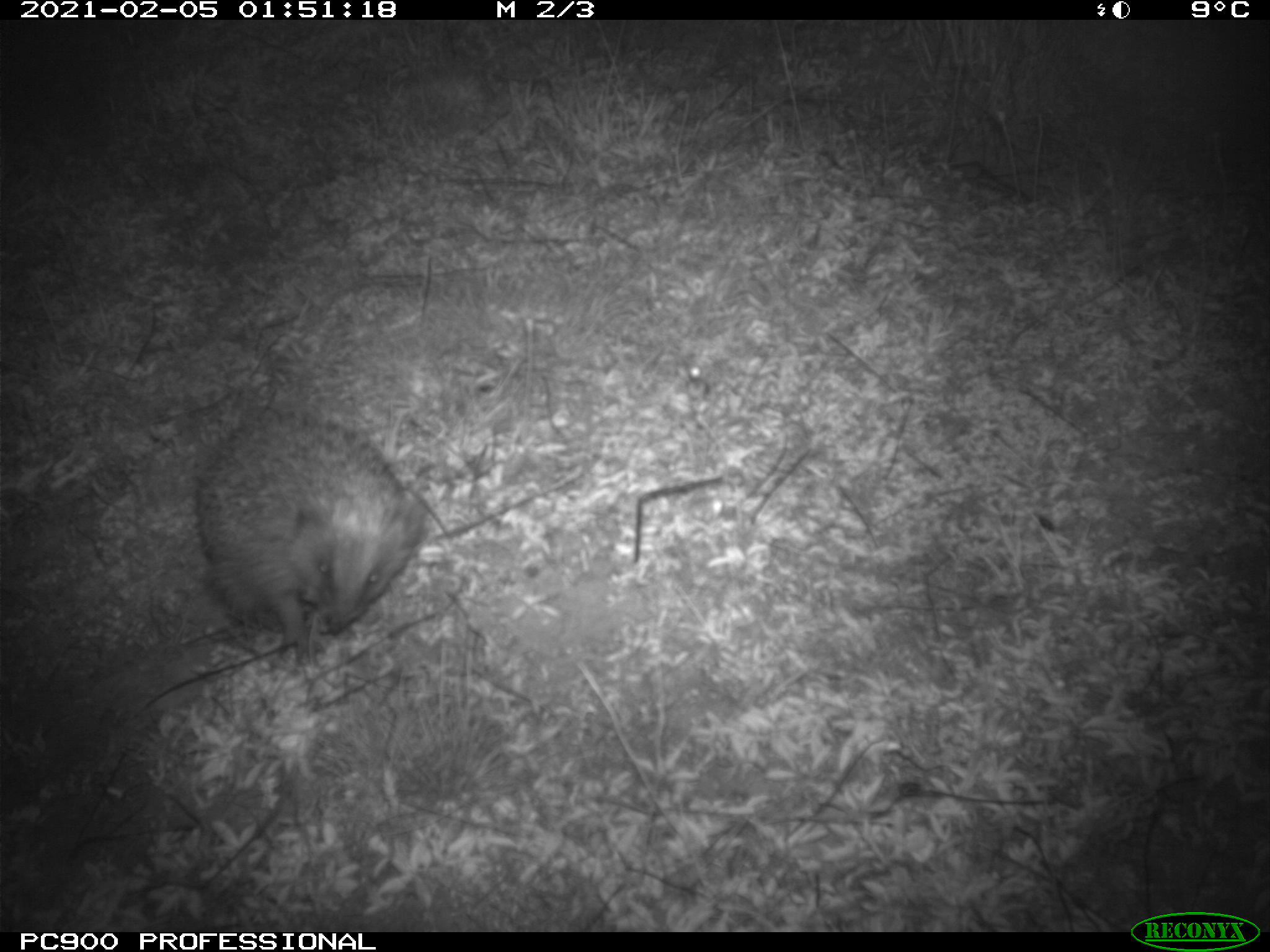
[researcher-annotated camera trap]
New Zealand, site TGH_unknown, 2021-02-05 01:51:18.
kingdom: Animalia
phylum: Chordata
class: Mammalia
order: Eulipotyphla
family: Erinaceidae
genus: Erinaceus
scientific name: Erinaceus europaeus europaeus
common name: european hedgehog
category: hedgehog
Hedgehog (european hedgehog) (Erinaceus europaeus europaeus).